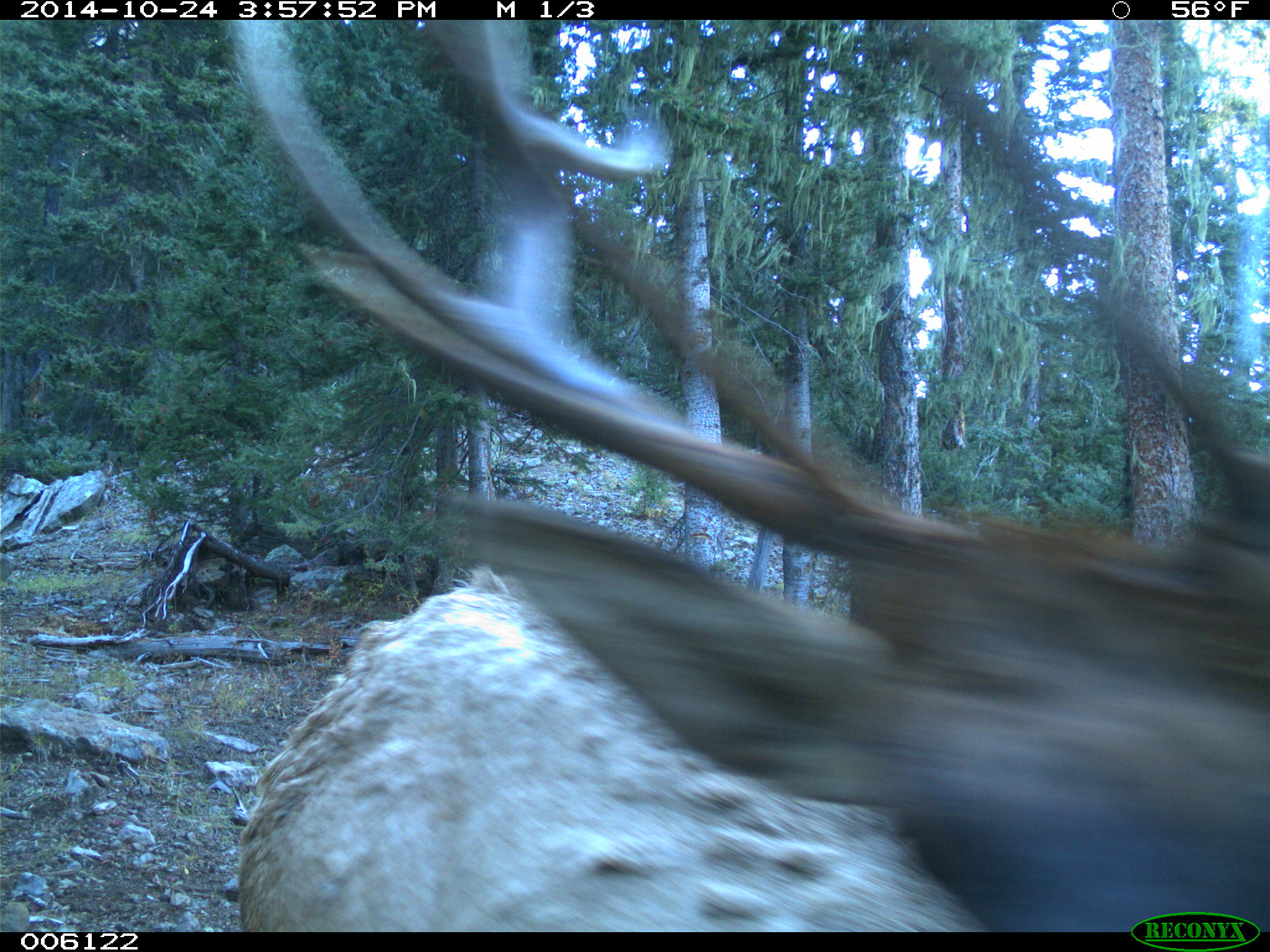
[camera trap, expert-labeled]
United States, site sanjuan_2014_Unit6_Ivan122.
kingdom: Animalia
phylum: Chordata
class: Mammalia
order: Artiodactyla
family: Cervidae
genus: Cervus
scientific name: Cervus elaphus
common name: red deer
Cervus elaphus (red deer).